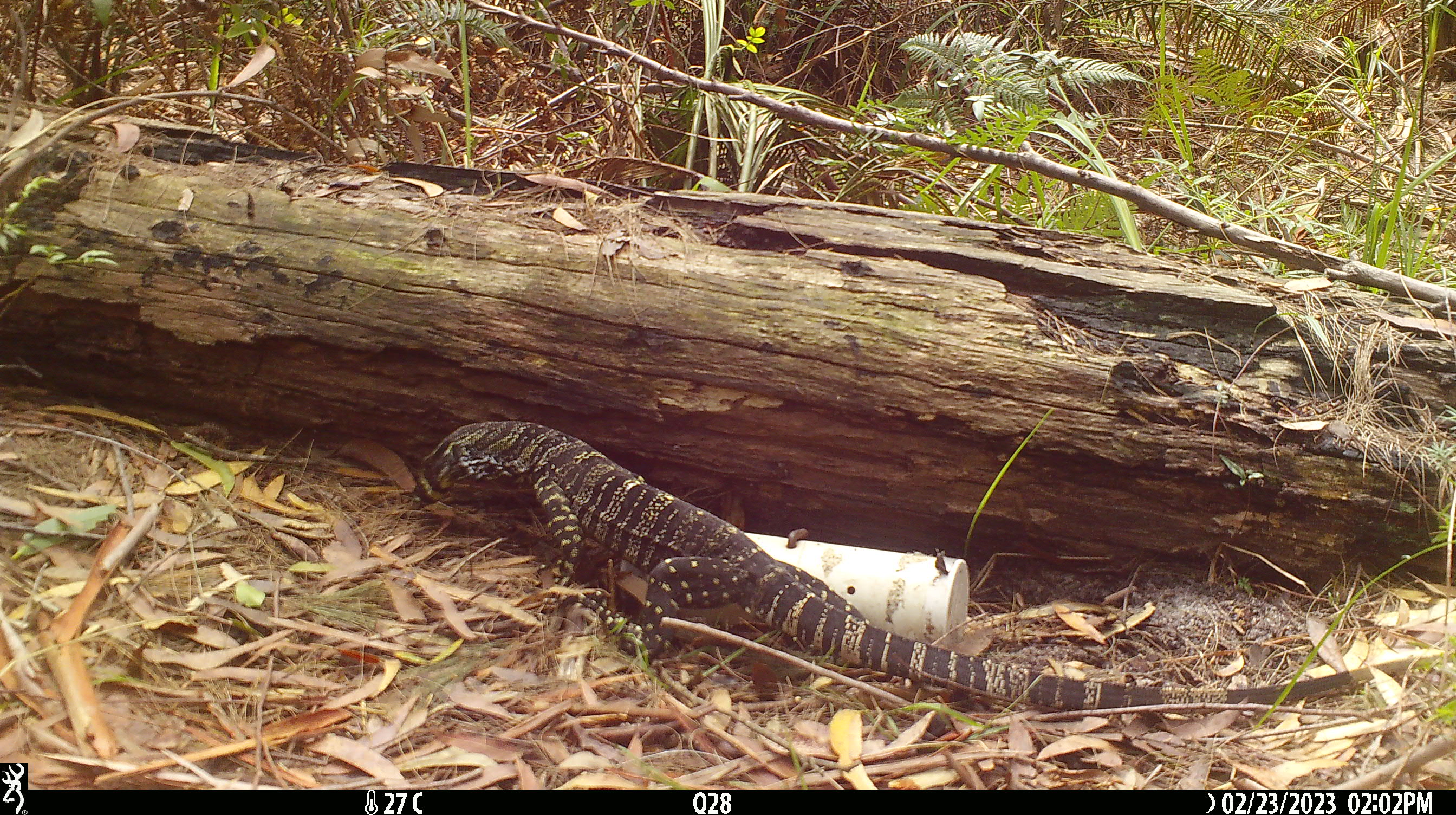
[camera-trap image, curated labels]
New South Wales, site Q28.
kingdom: Animalia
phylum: Chordata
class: Reptilia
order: Squamata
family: Varanidae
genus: Varanus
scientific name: Varanus varius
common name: lace monitor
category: goanna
Goanna (lace monitor) (Varanus varius).